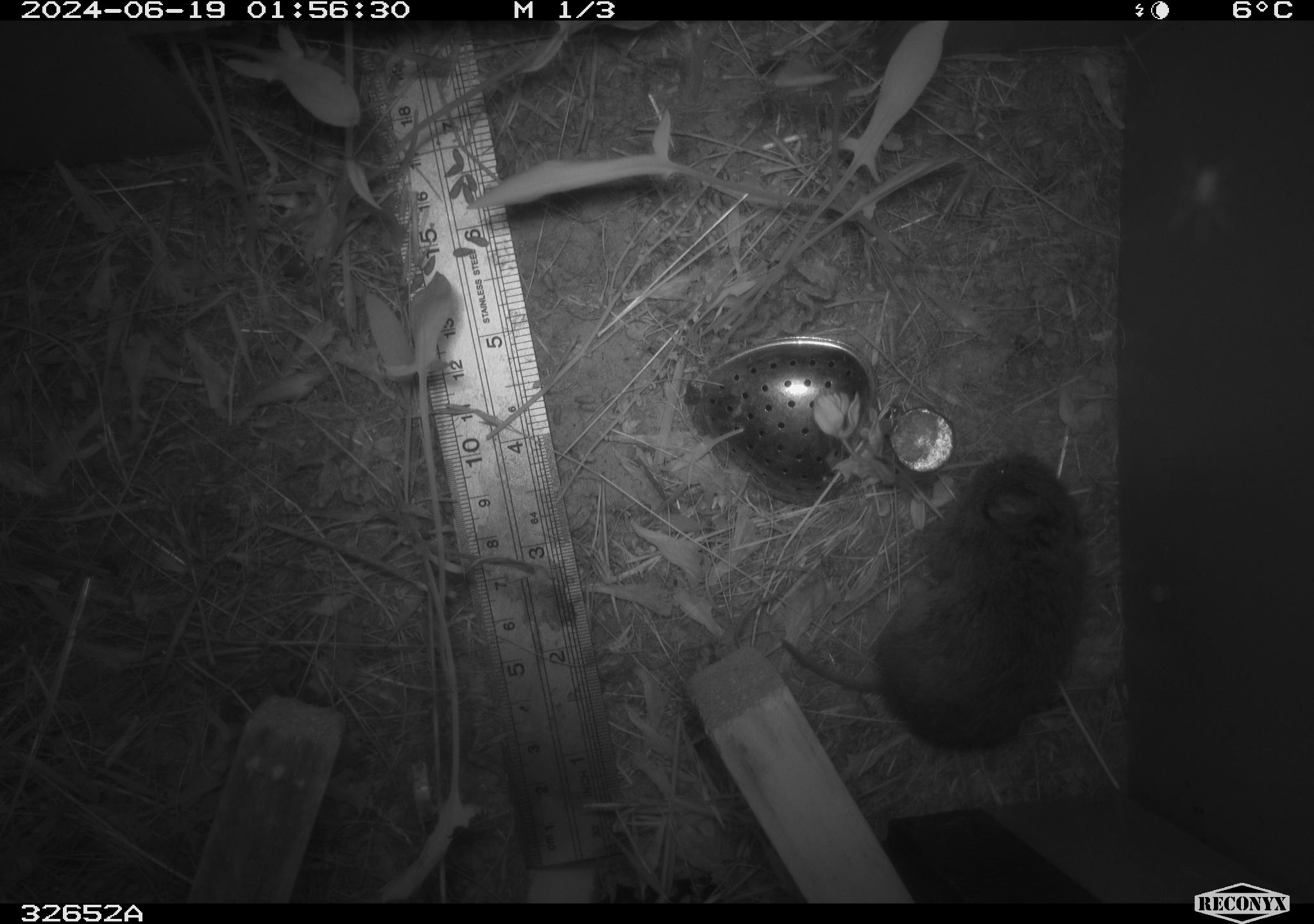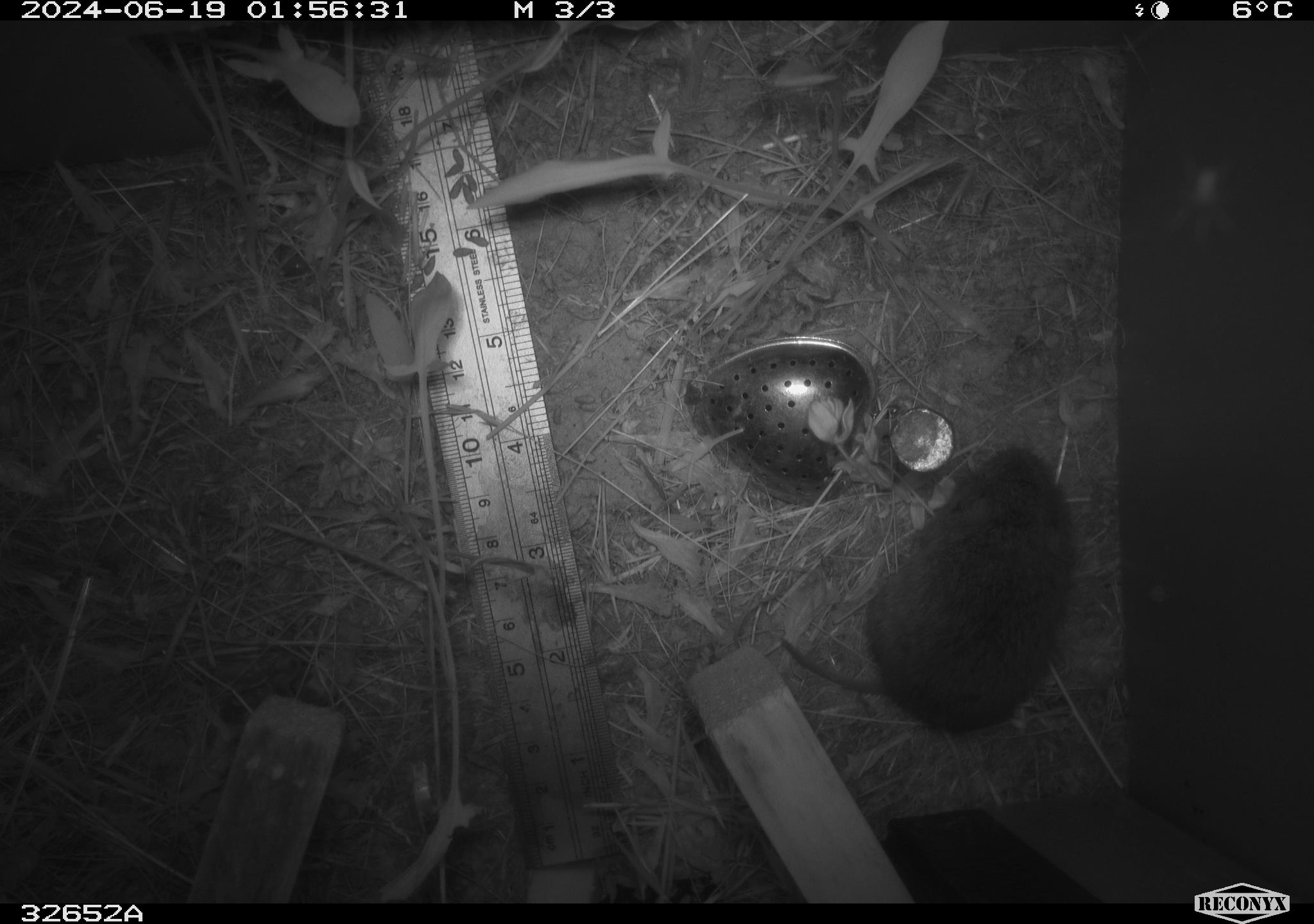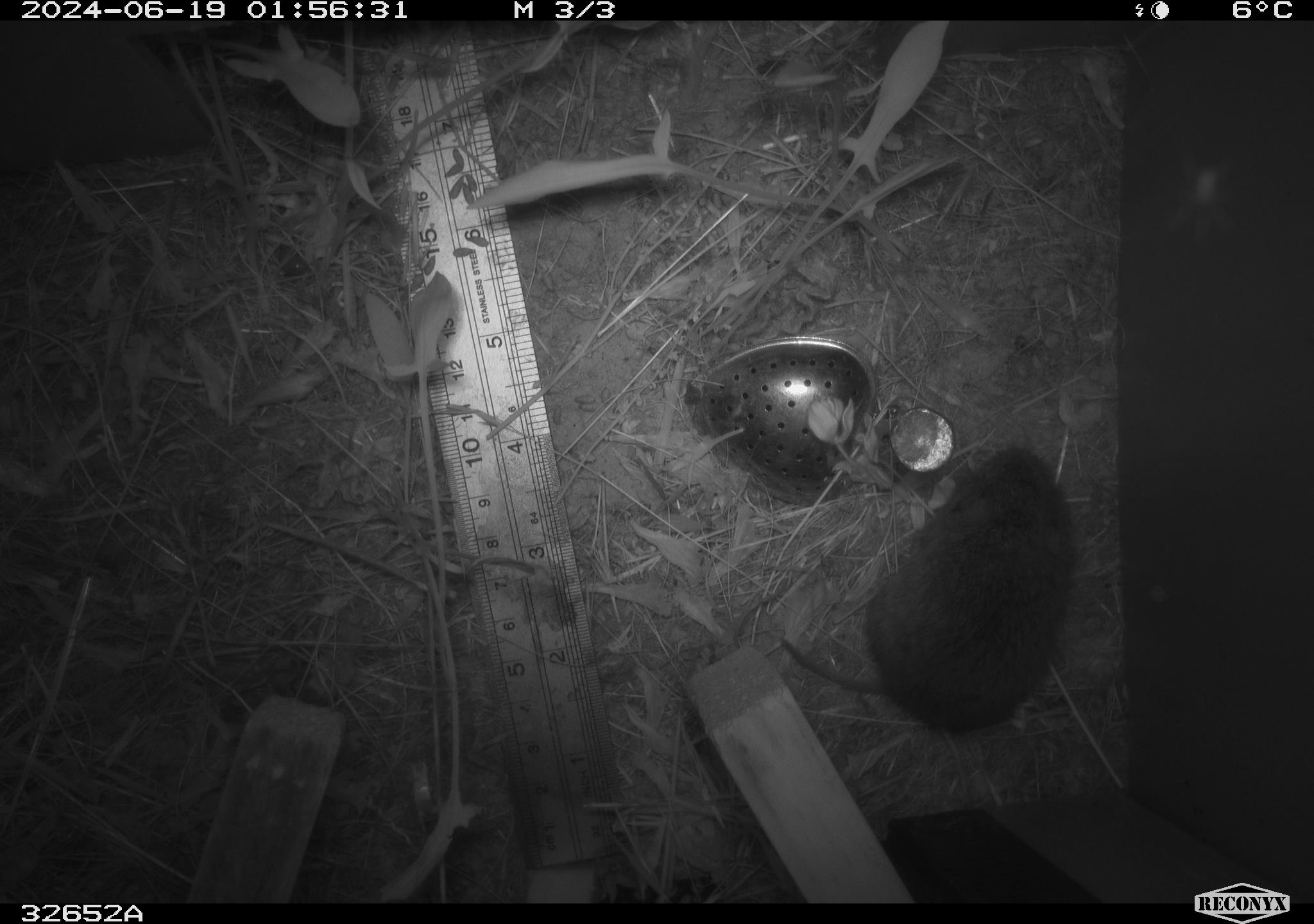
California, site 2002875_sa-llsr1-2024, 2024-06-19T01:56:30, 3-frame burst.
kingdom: Animalia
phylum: Chordata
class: Mammalia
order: Rodentia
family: Cricetidae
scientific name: Arvicolinae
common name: voles, lemmings, and muskrats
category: arvicolinae subfamily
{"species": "arvicolinae subfamily (voles, lemmings, and muskrats) (Arvicolinae)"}